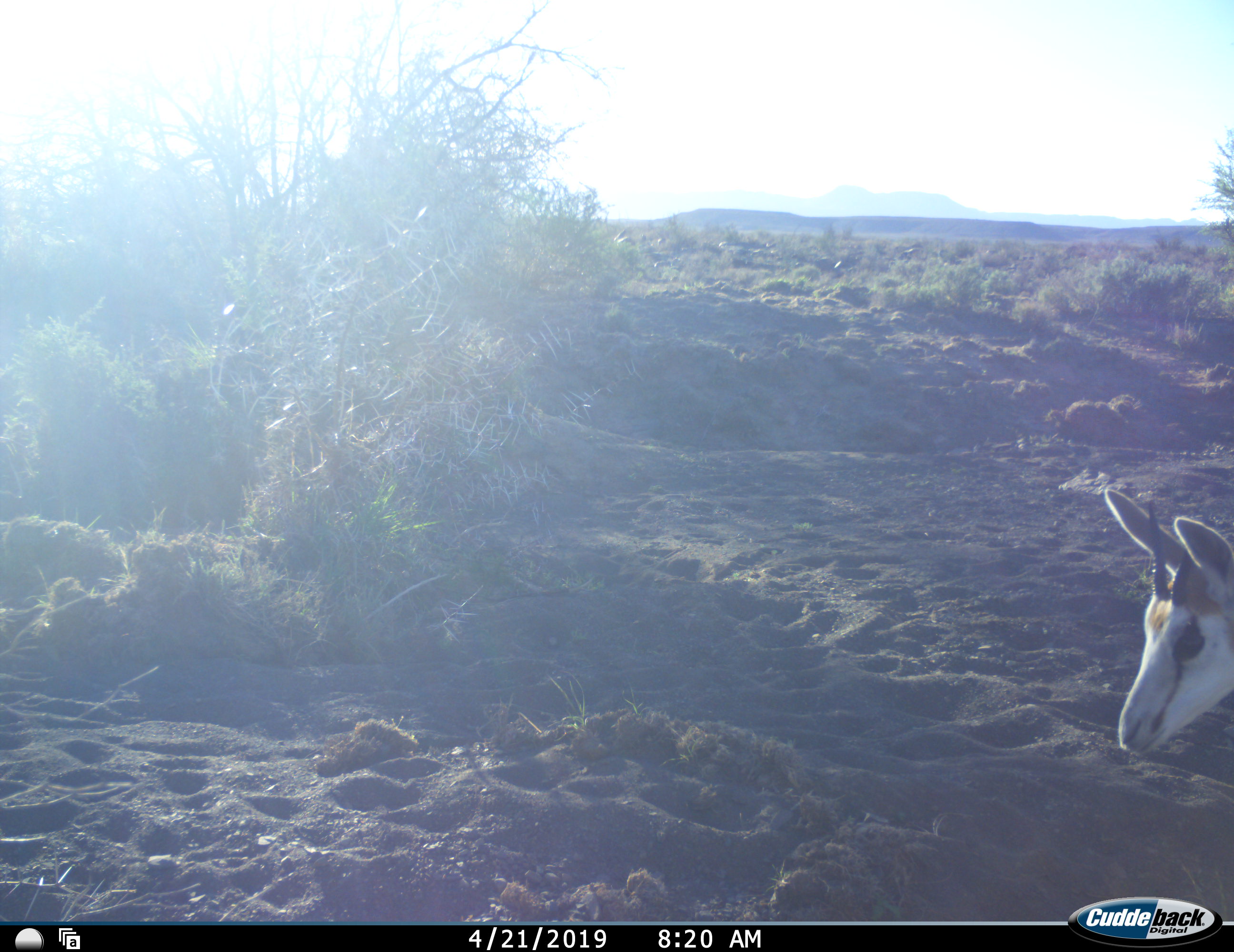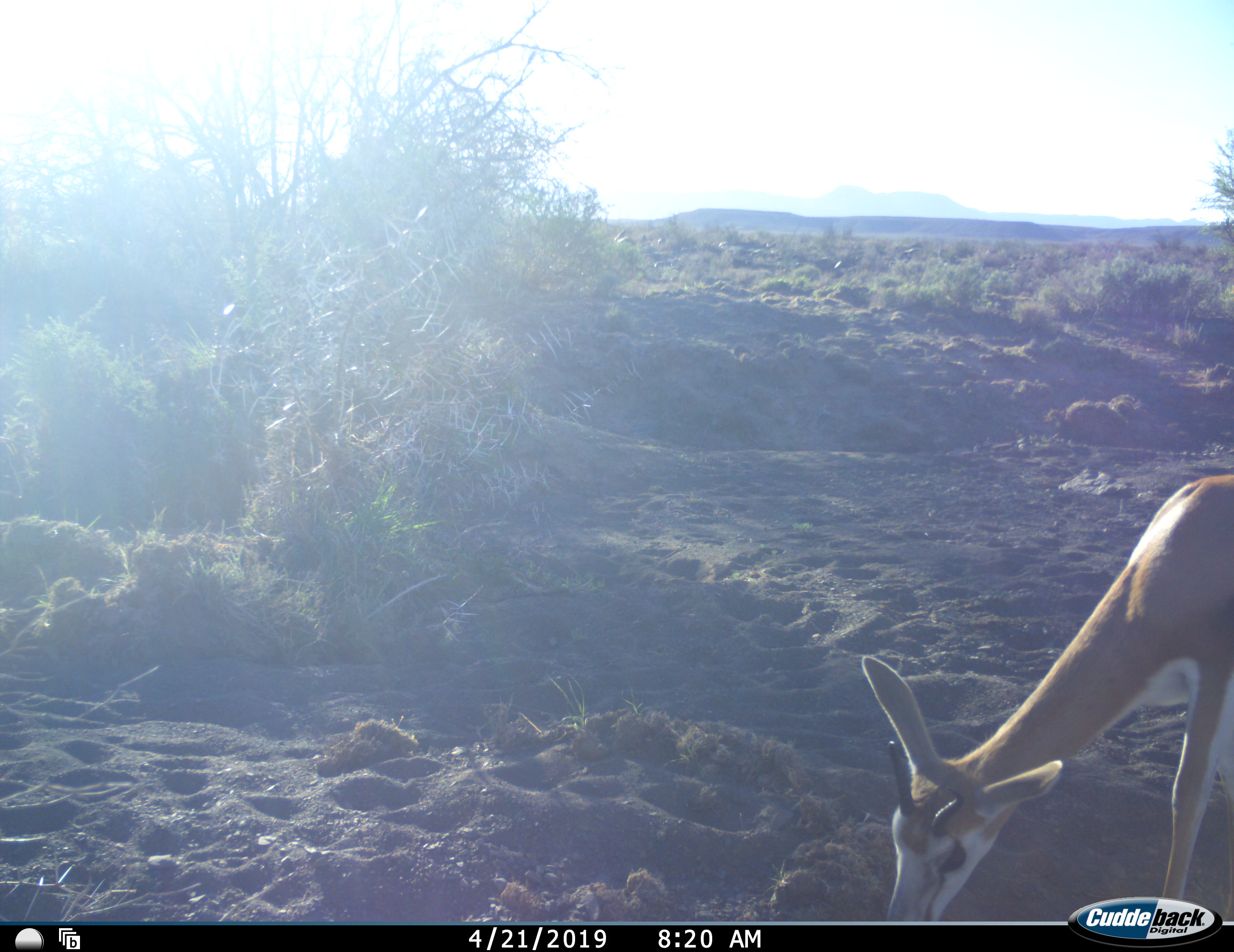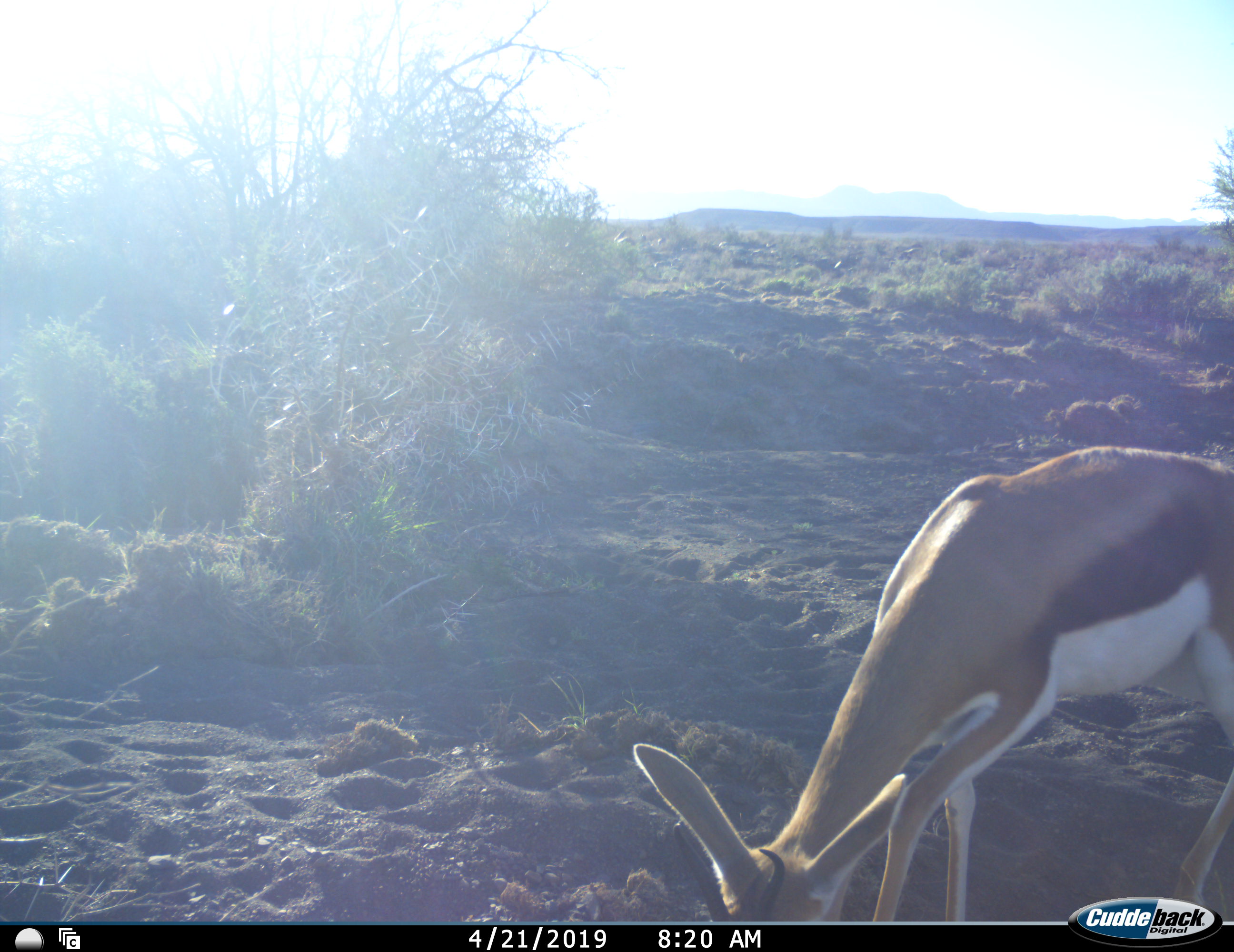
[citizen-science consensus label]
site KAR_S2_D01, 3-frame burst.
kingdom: Animalia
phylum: Chordata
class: Mammalia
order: Artiodactyla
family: Bovidae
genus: Antidorcas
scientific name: Antidorcas marsupialis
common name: springbok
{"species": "springbok (Antidorcas marsupialis)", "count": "1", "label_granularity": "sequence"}